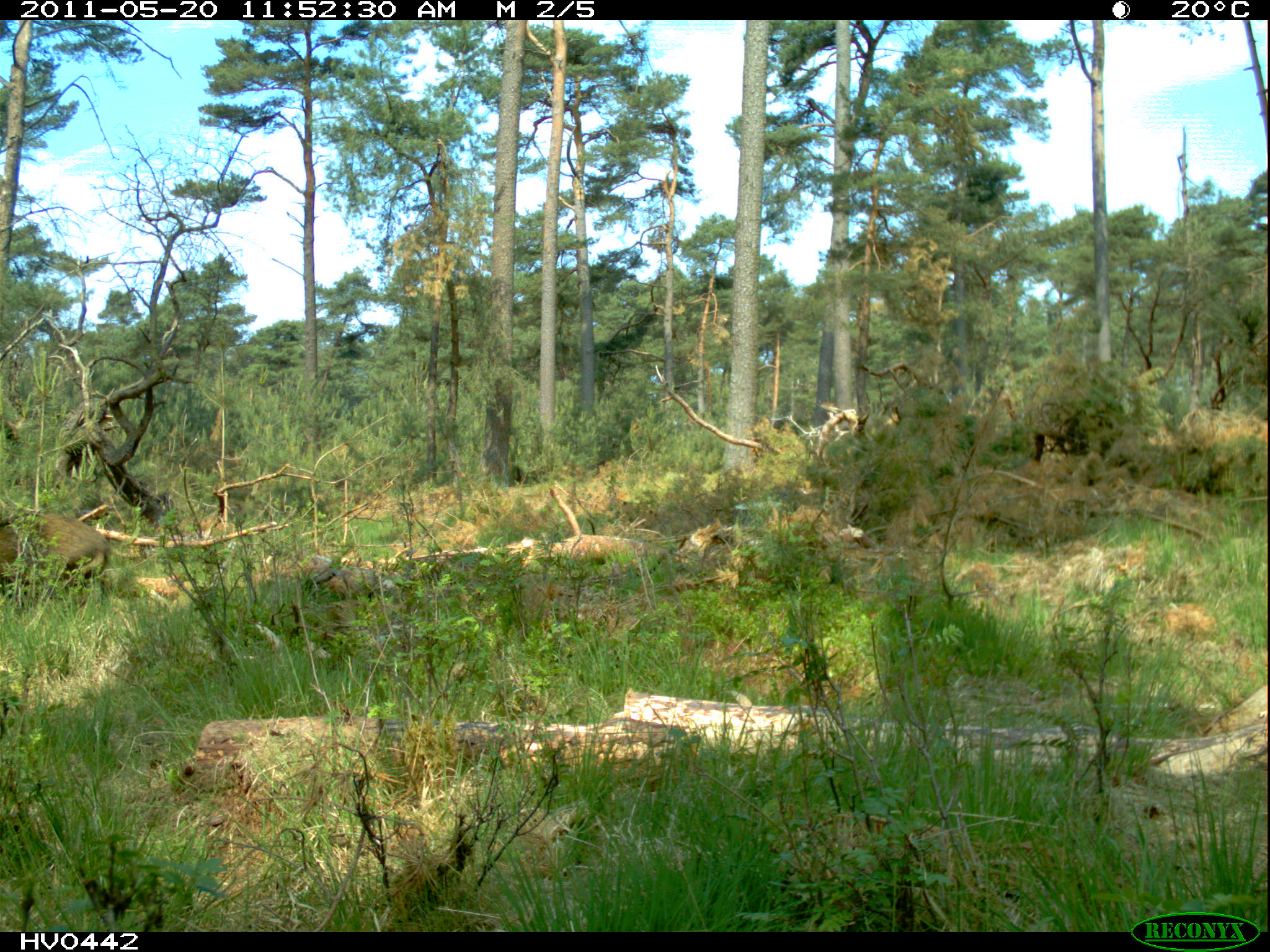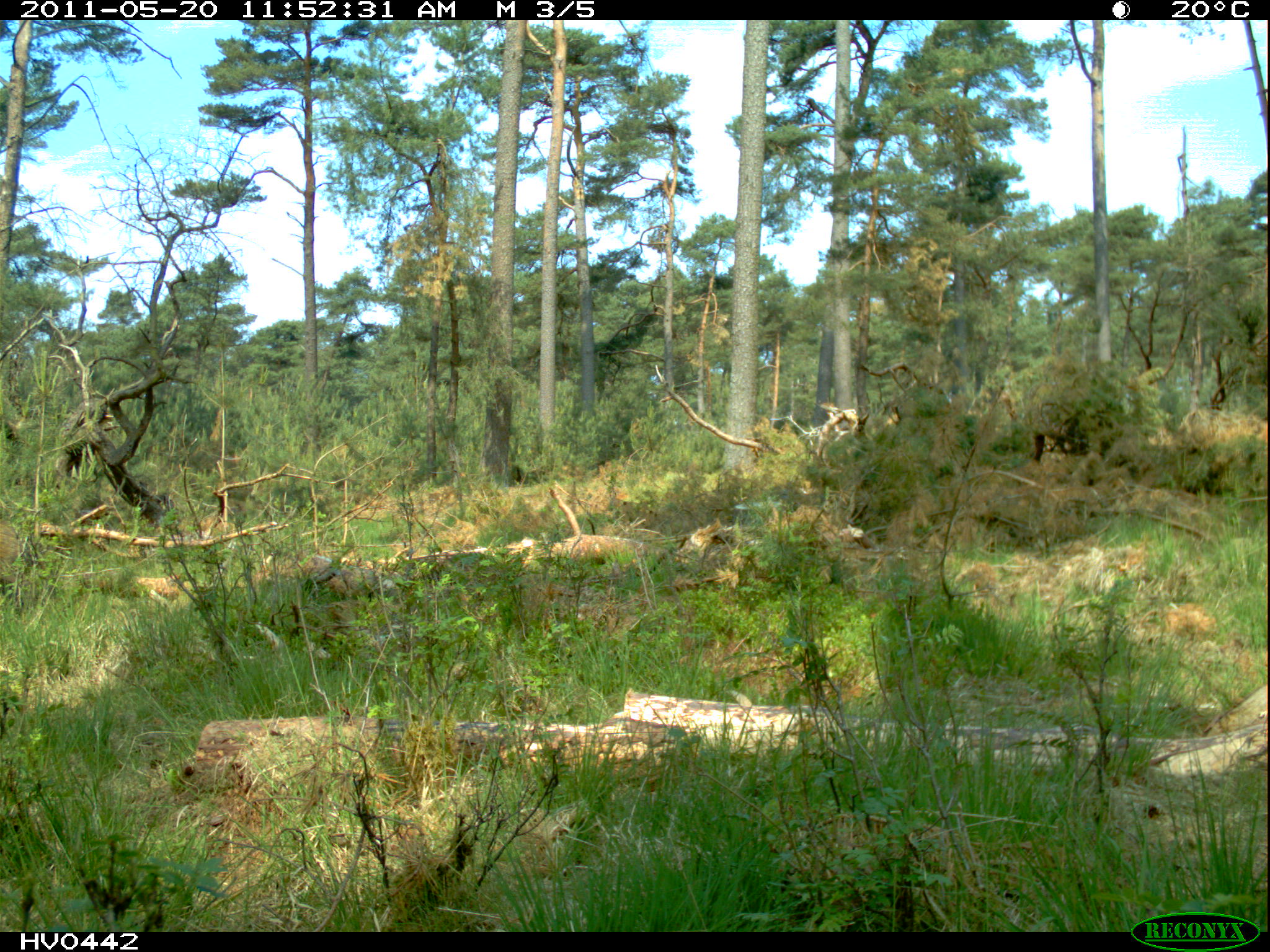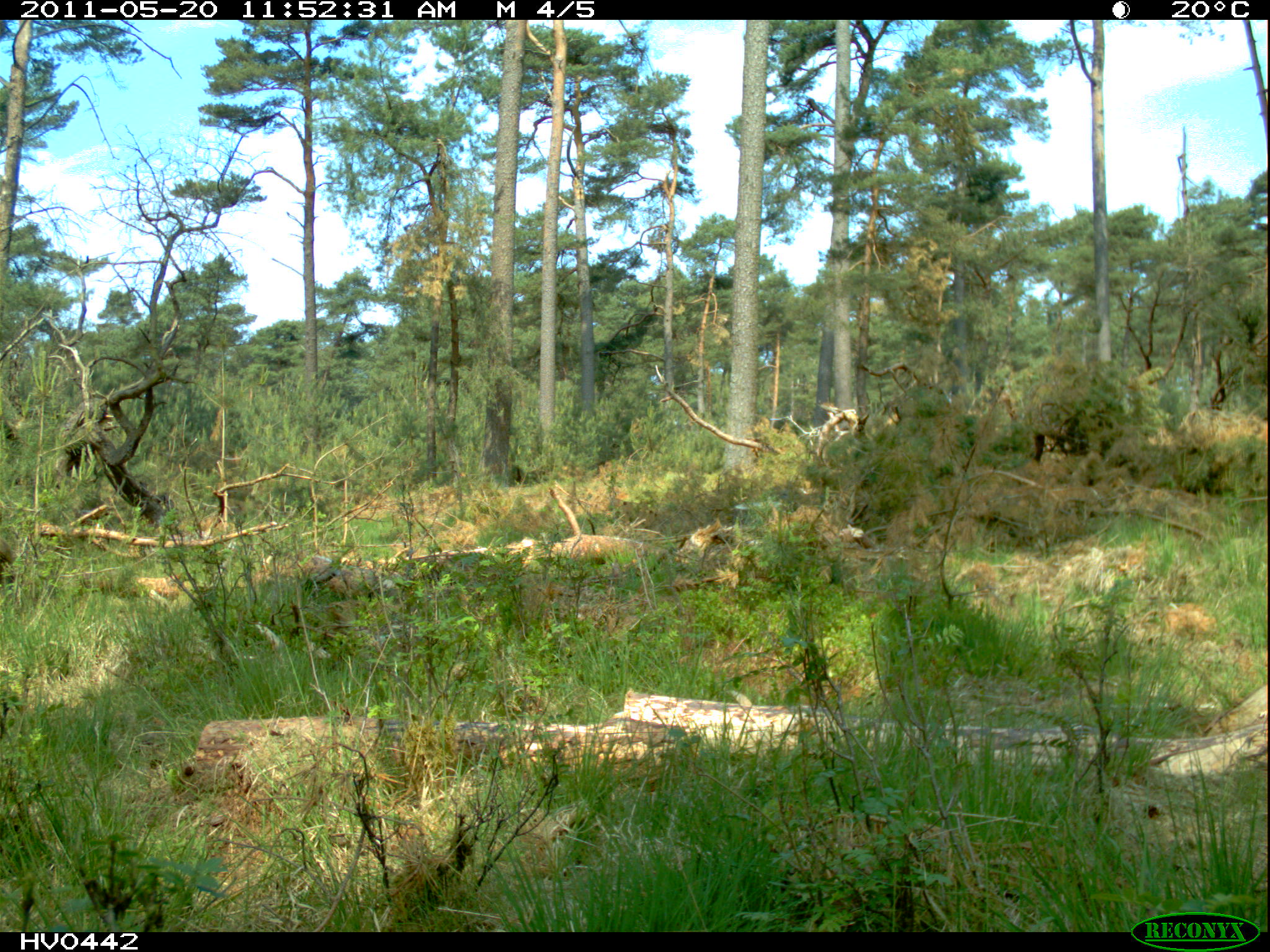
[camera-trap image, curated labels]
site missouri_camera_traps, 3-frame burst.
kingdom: Animalia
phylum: Chordata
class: Mammalia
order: Artiodactyla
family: Suidae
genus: Sus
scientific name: Sus scrofa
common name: wild boar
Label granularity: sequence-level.